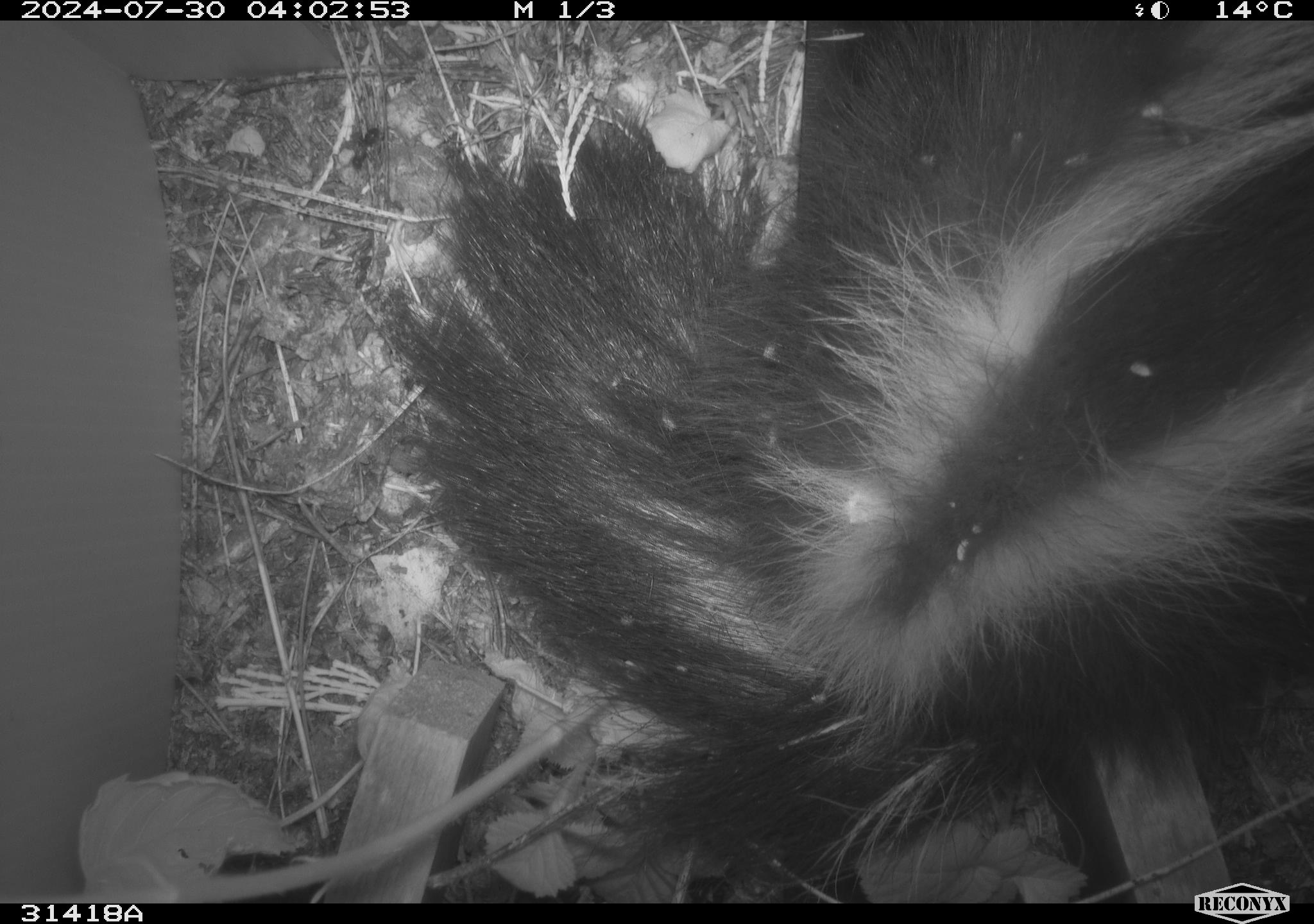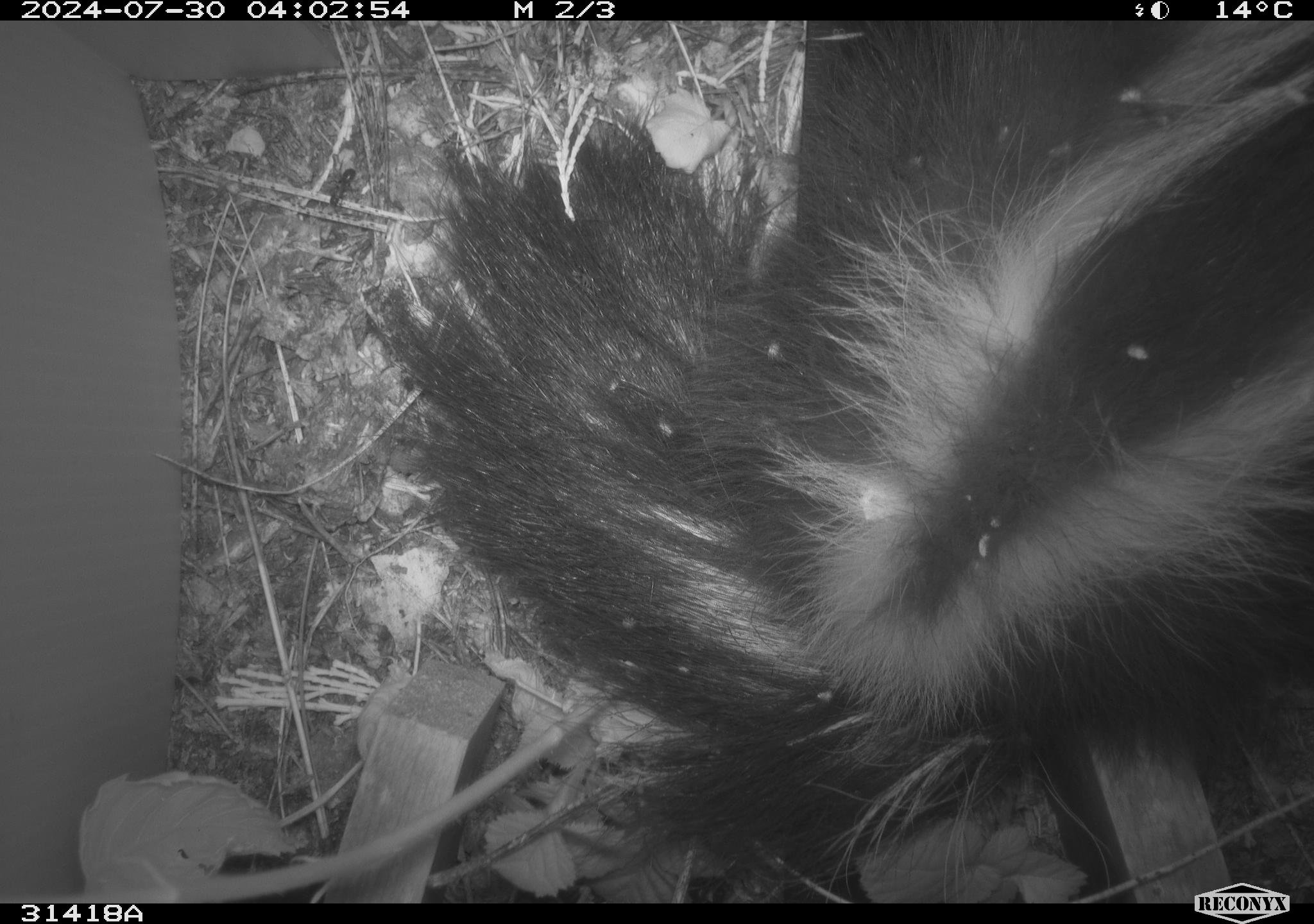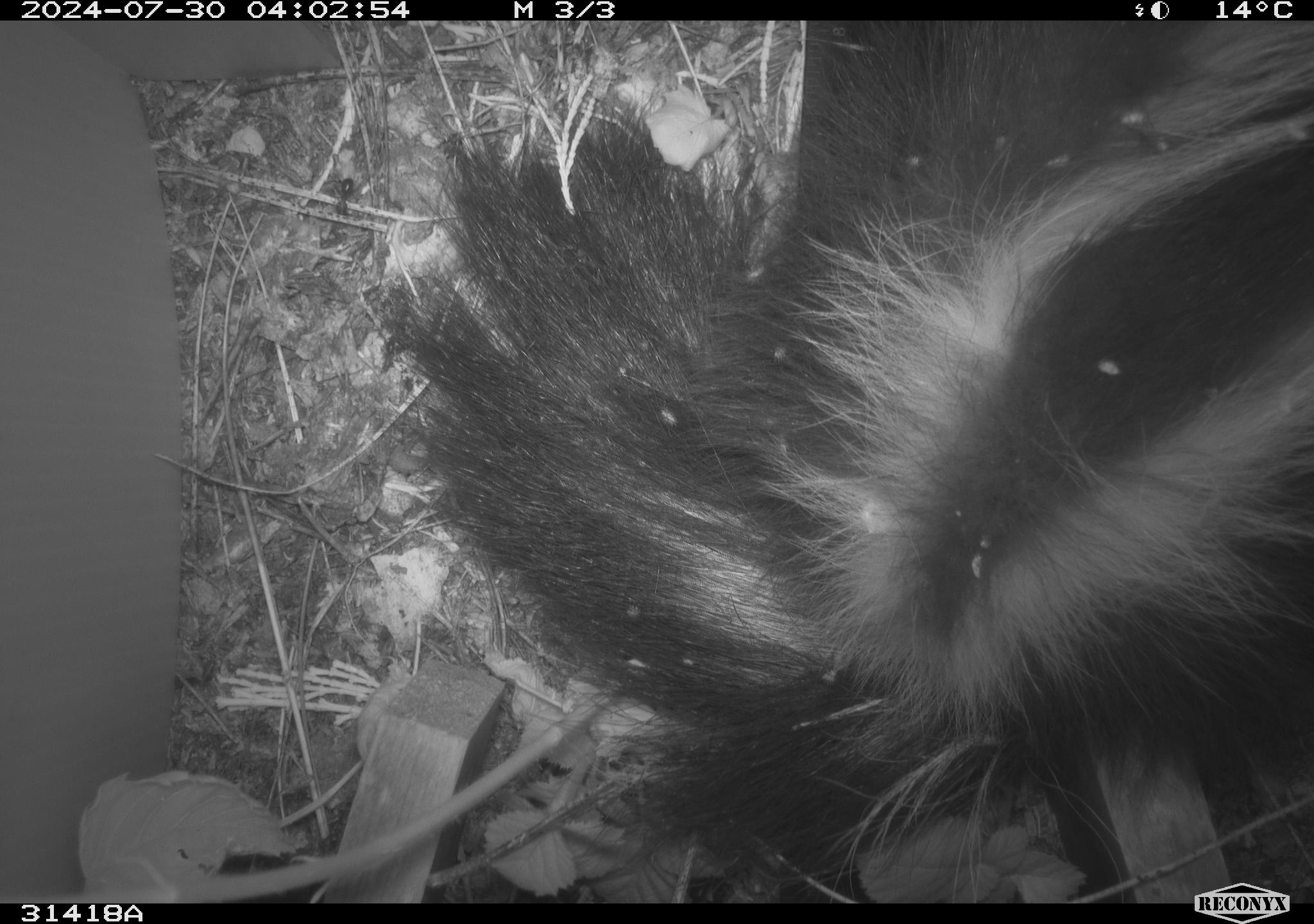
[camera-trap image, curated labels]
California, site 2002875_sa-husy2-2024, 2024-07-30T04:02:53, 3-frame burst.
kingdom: Animalia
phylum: Chordata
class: Mammalia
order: Carnivora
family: Mephitidae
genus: Mephitis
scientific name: Mephitis mephitis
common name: striped skunk